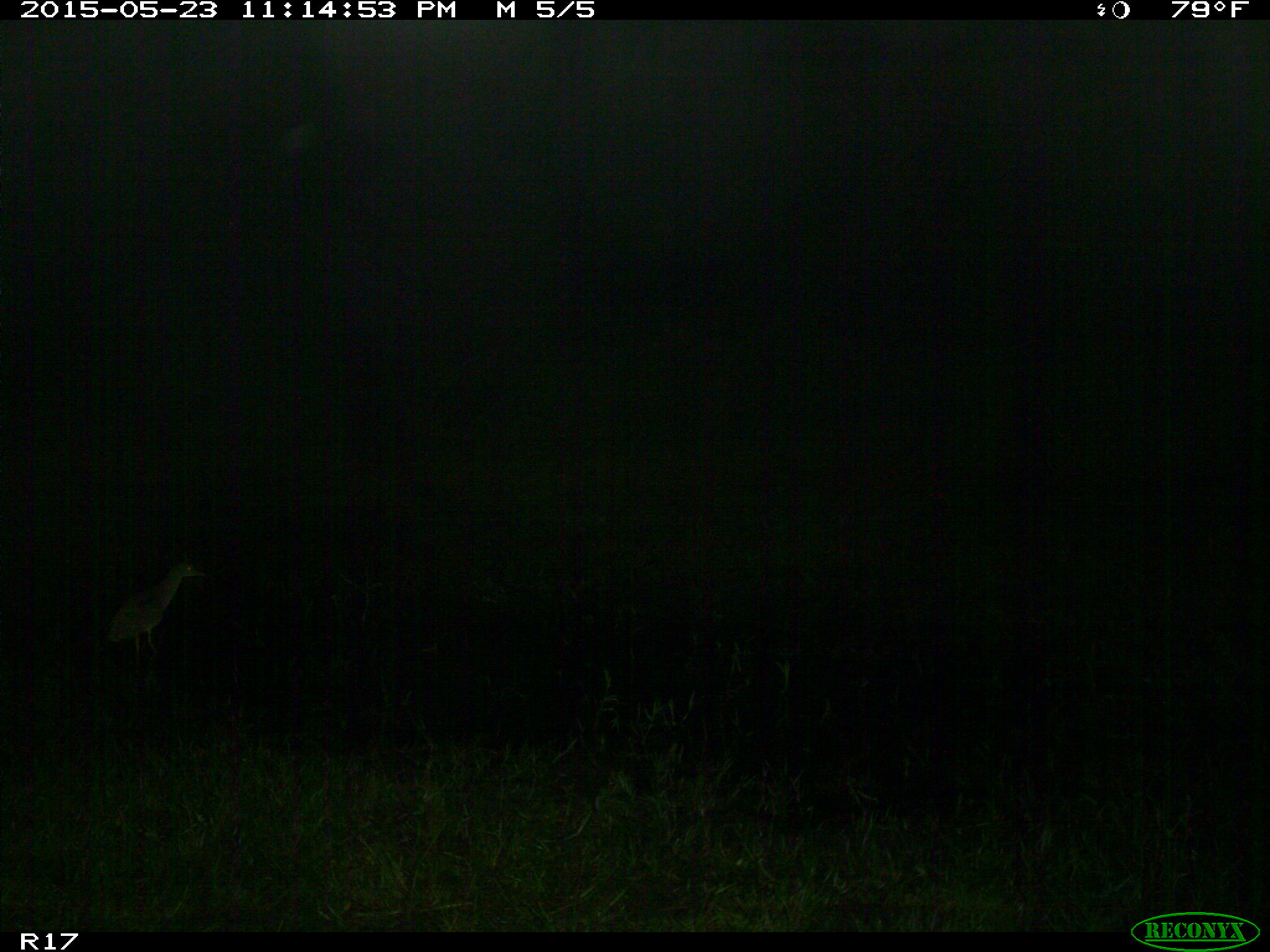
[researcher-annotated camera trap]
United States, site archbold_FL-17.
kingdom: Animalia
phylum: Chordata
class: Aves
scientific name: Aves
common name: birds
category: unidentified bird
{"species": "unidentified bird (birds) (Aves)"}